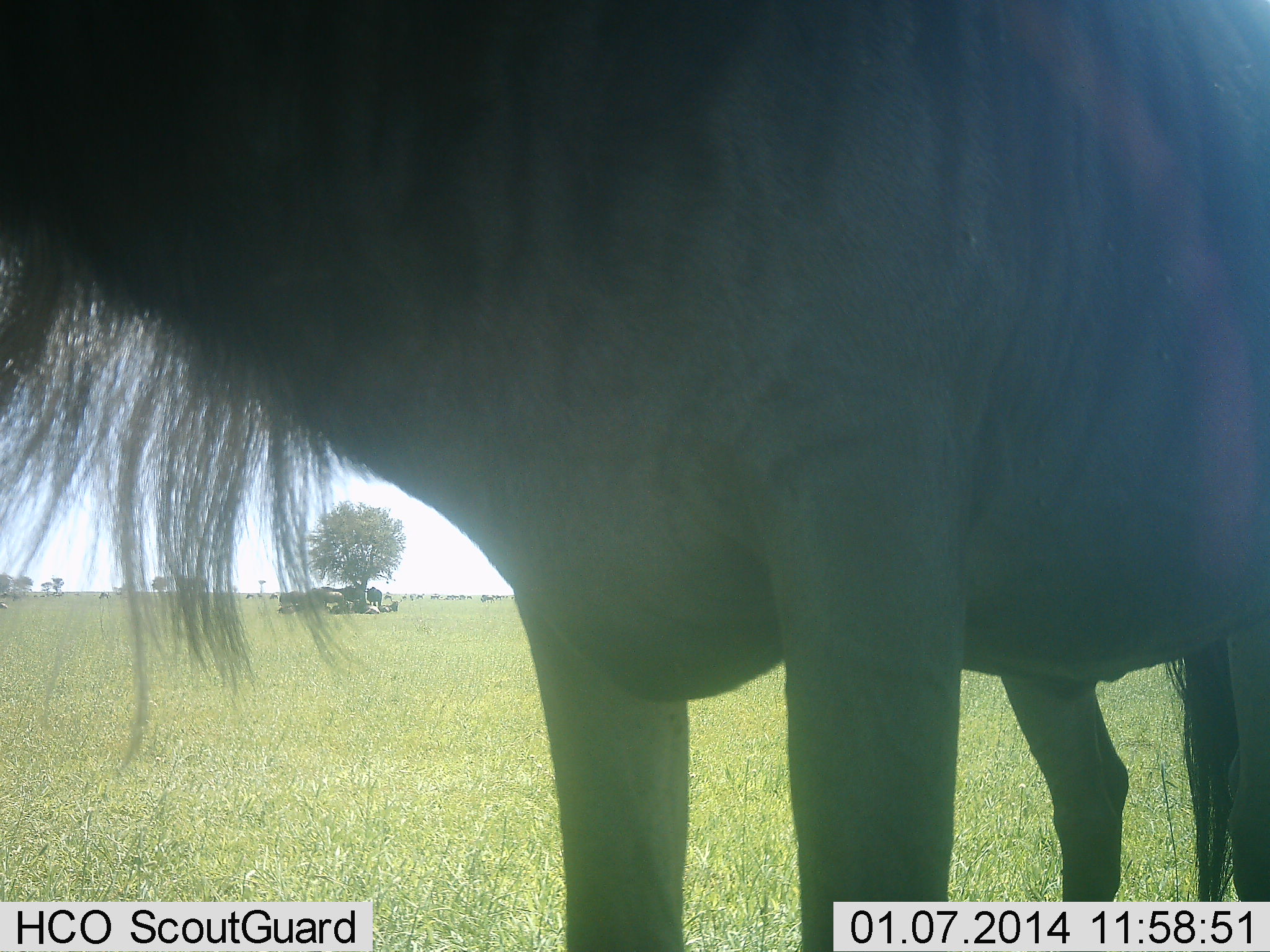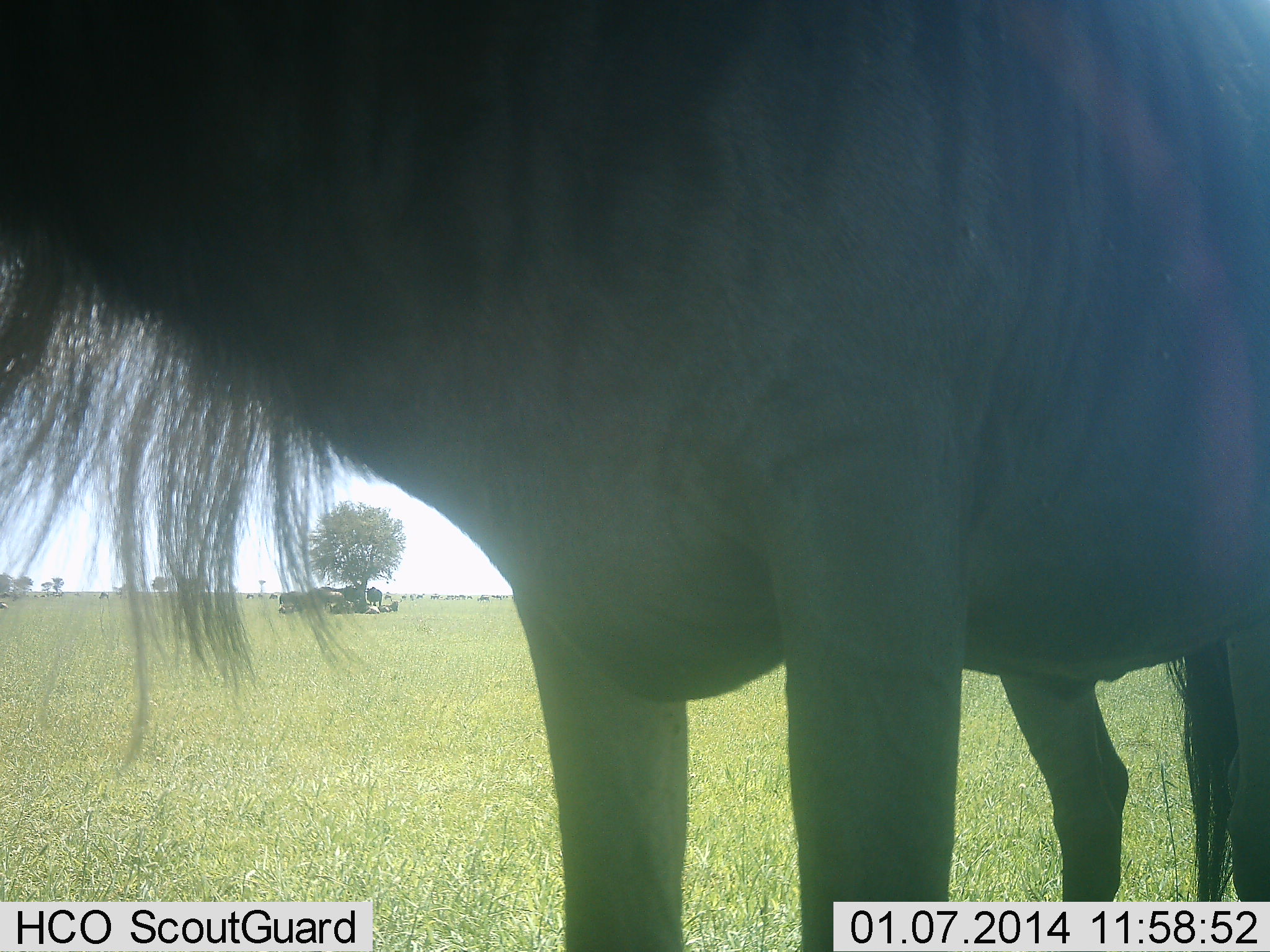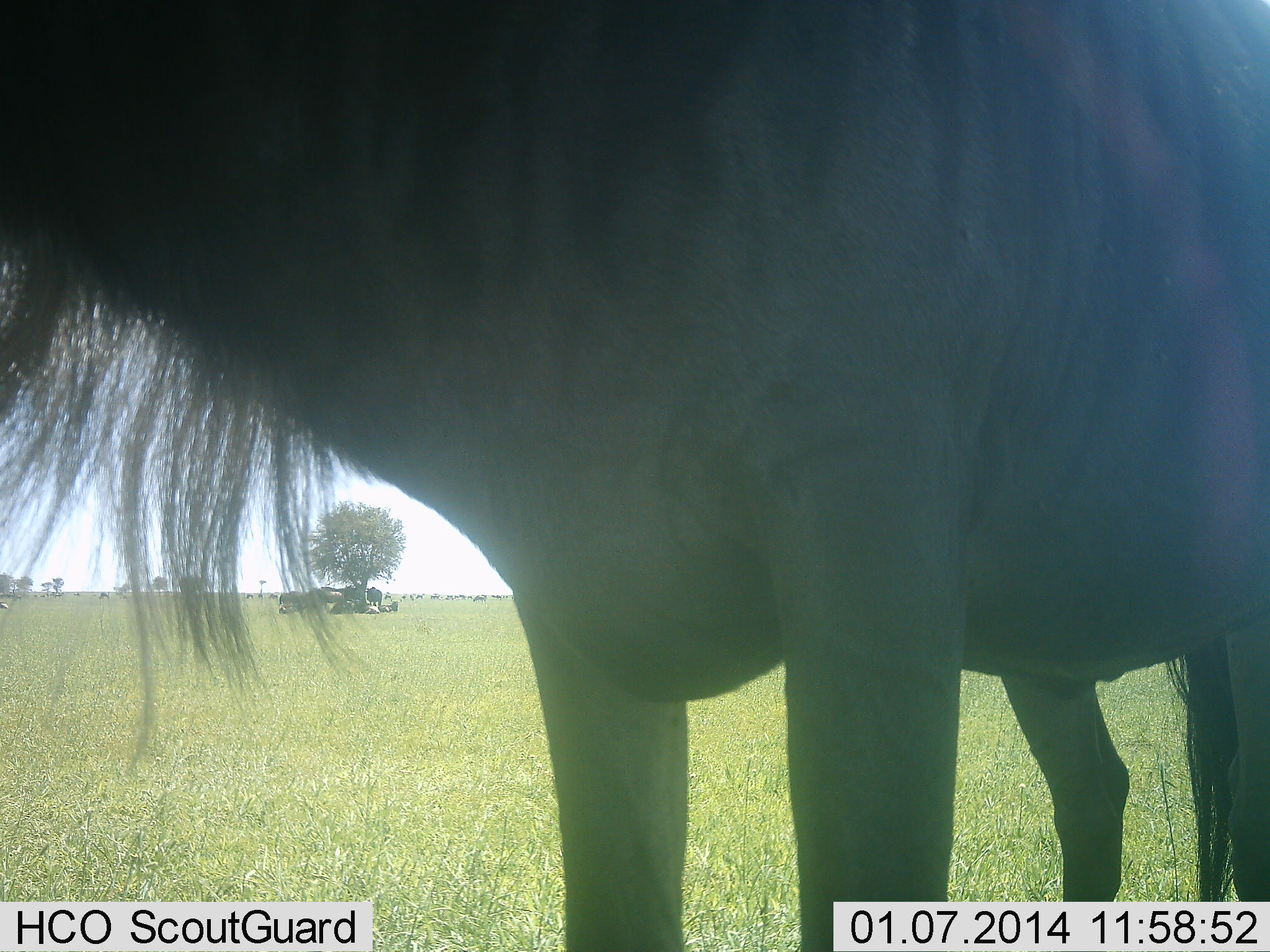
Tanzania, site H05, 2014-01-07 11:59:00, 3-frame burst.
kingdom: Animalia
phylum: Chordata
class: Mammalia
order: Artiodactyla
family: Bovidae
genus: Connochaetes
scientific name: Connochaetes taurinus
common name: blue wildebeest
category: wildebeest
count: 1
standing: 100%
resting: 0%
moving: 0%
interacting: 0%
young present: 0%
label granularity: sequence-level